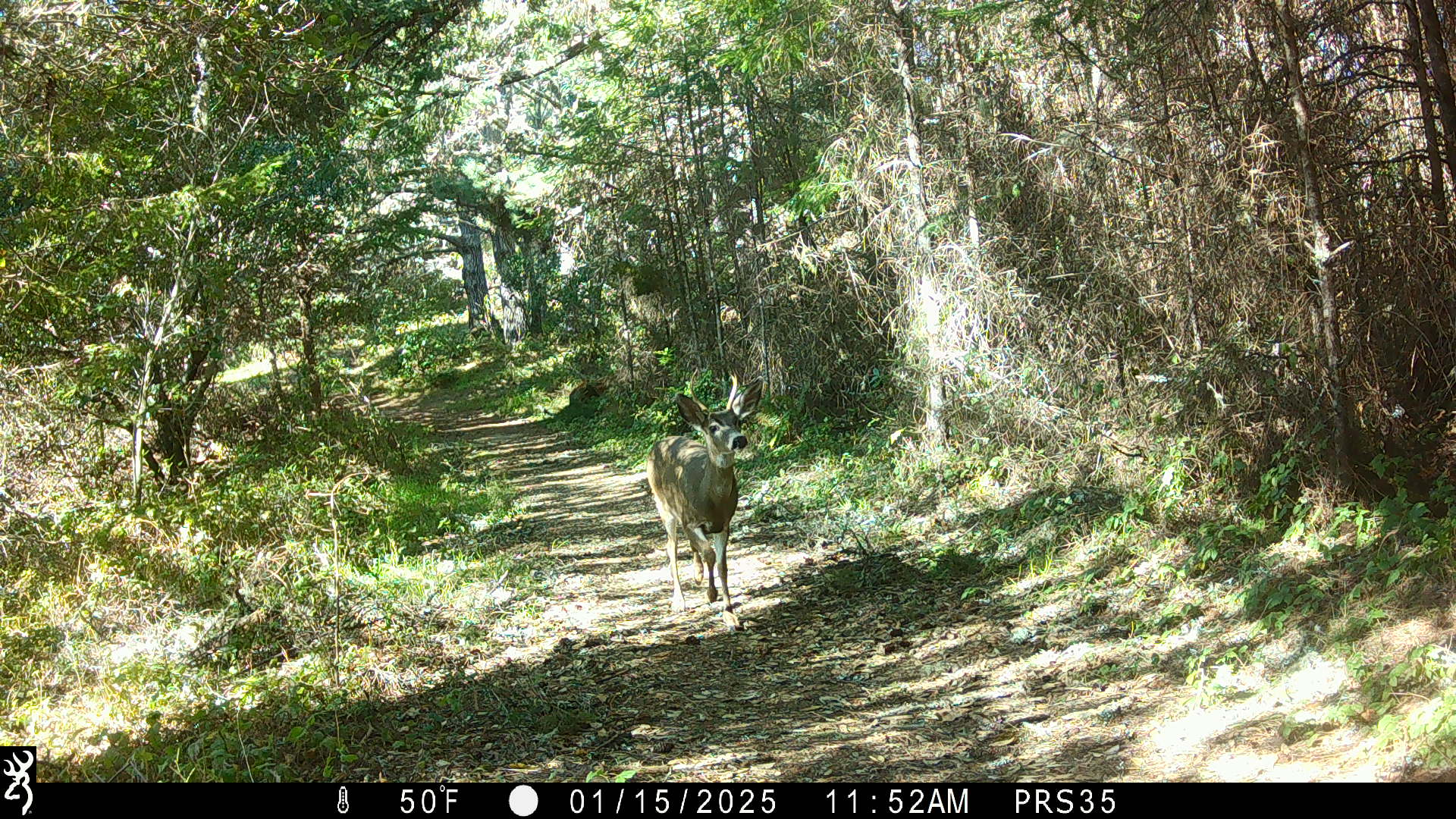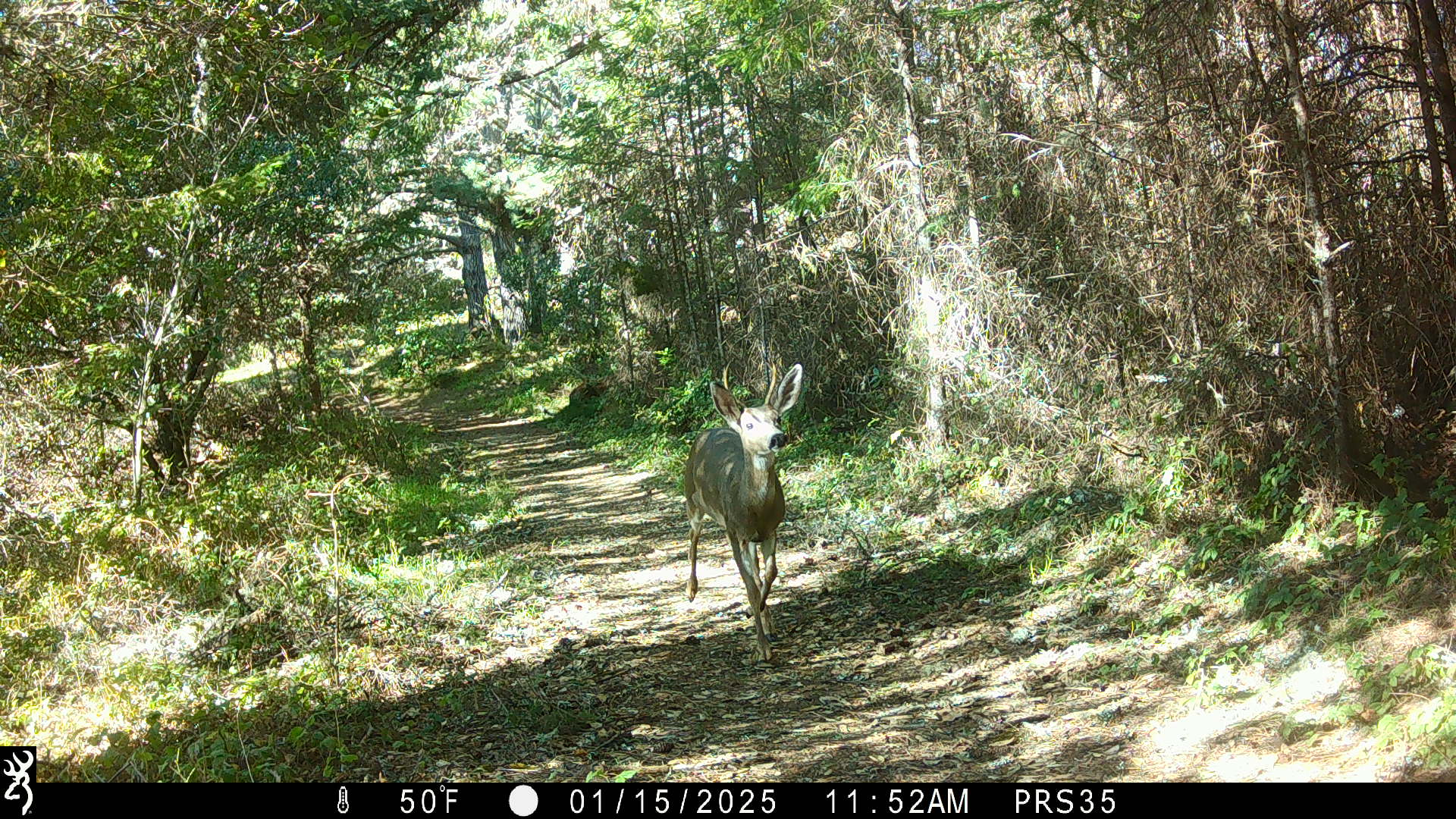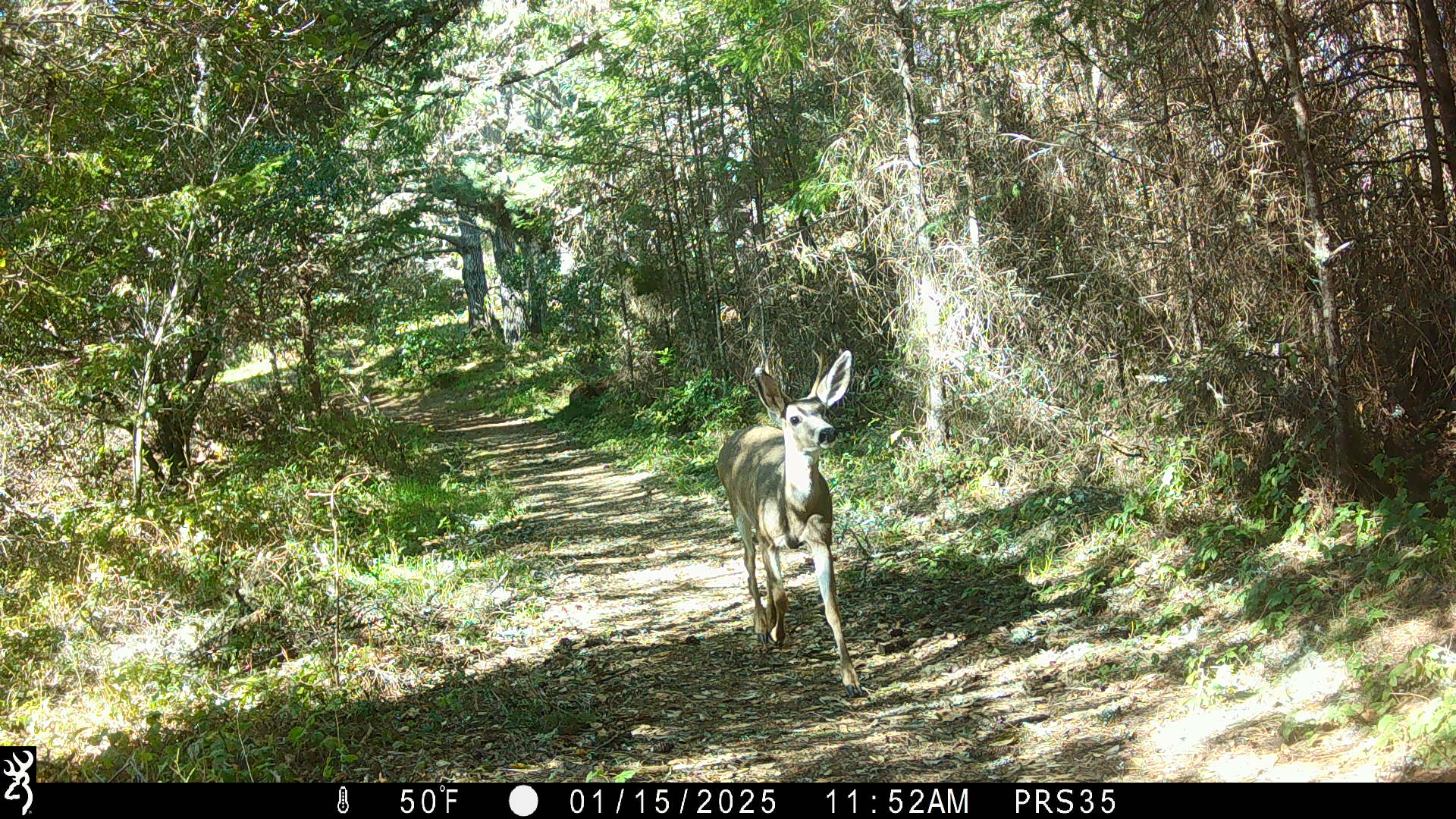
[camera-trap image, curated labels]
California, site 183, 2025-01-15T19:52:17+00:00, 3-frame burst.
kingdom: Animalia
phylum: Chordata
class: Mammalia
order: Artiodactyla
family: Cervidae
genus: Odocoileus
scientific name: Odocoileus hemionus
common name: mule deer